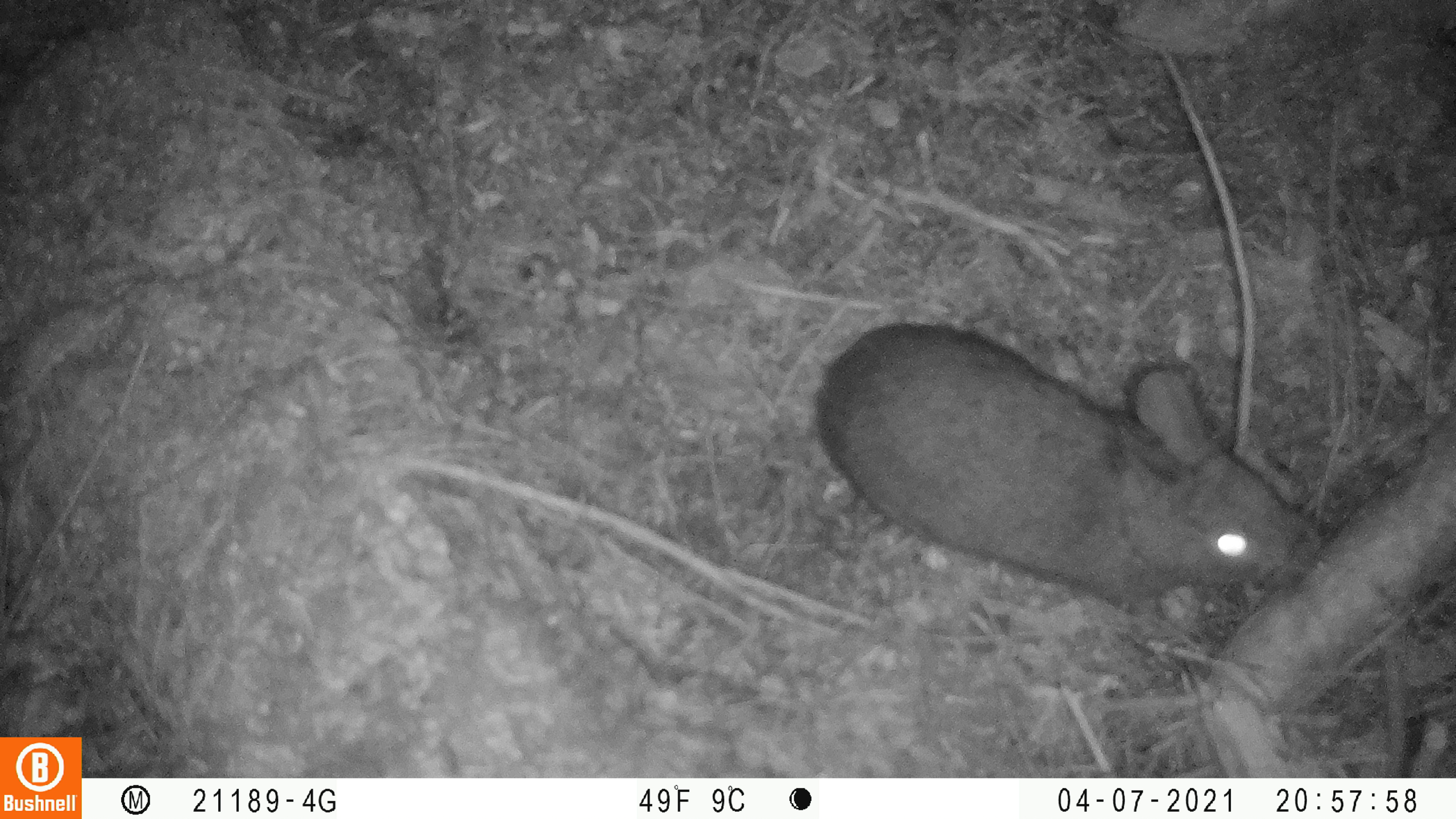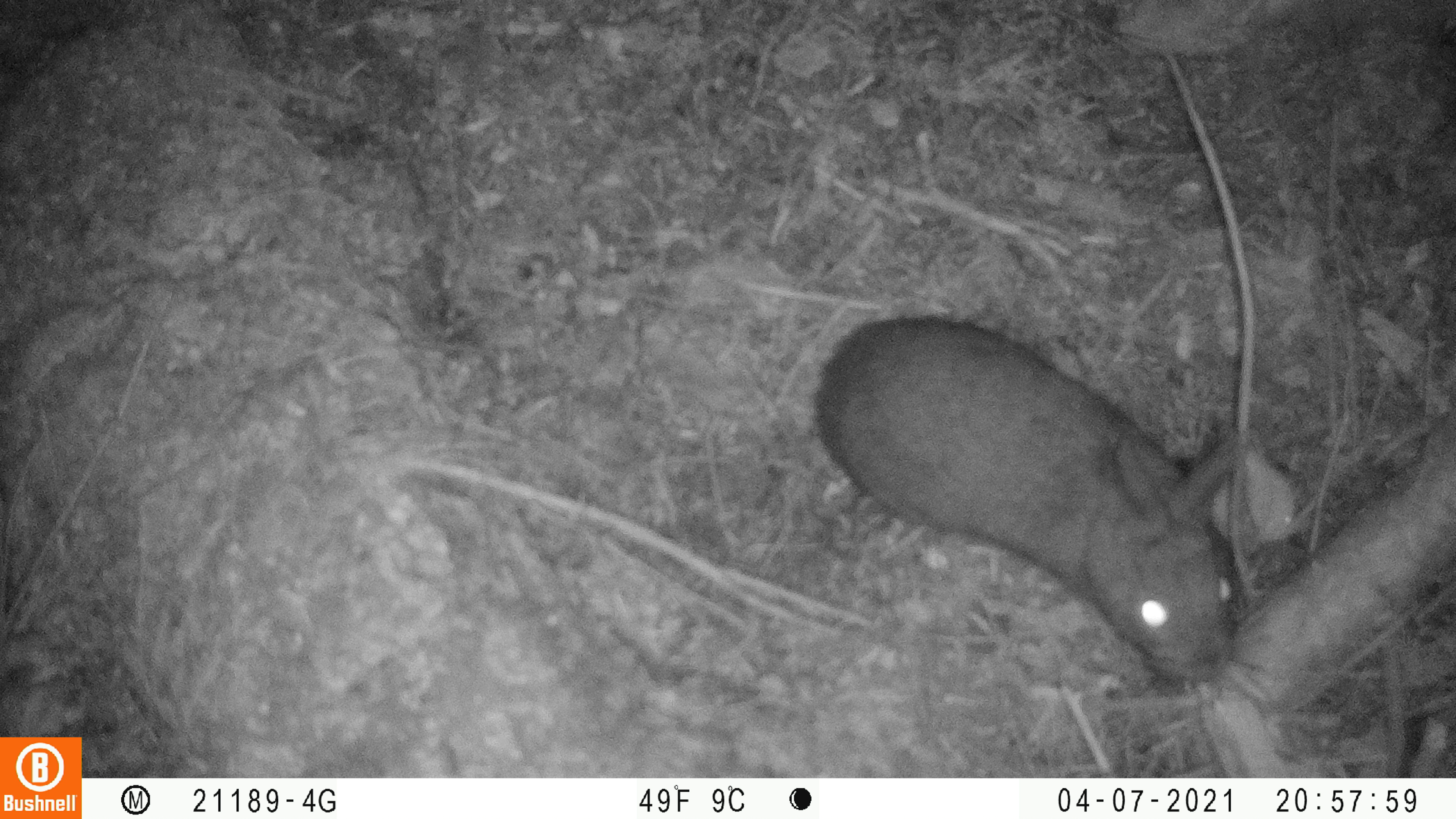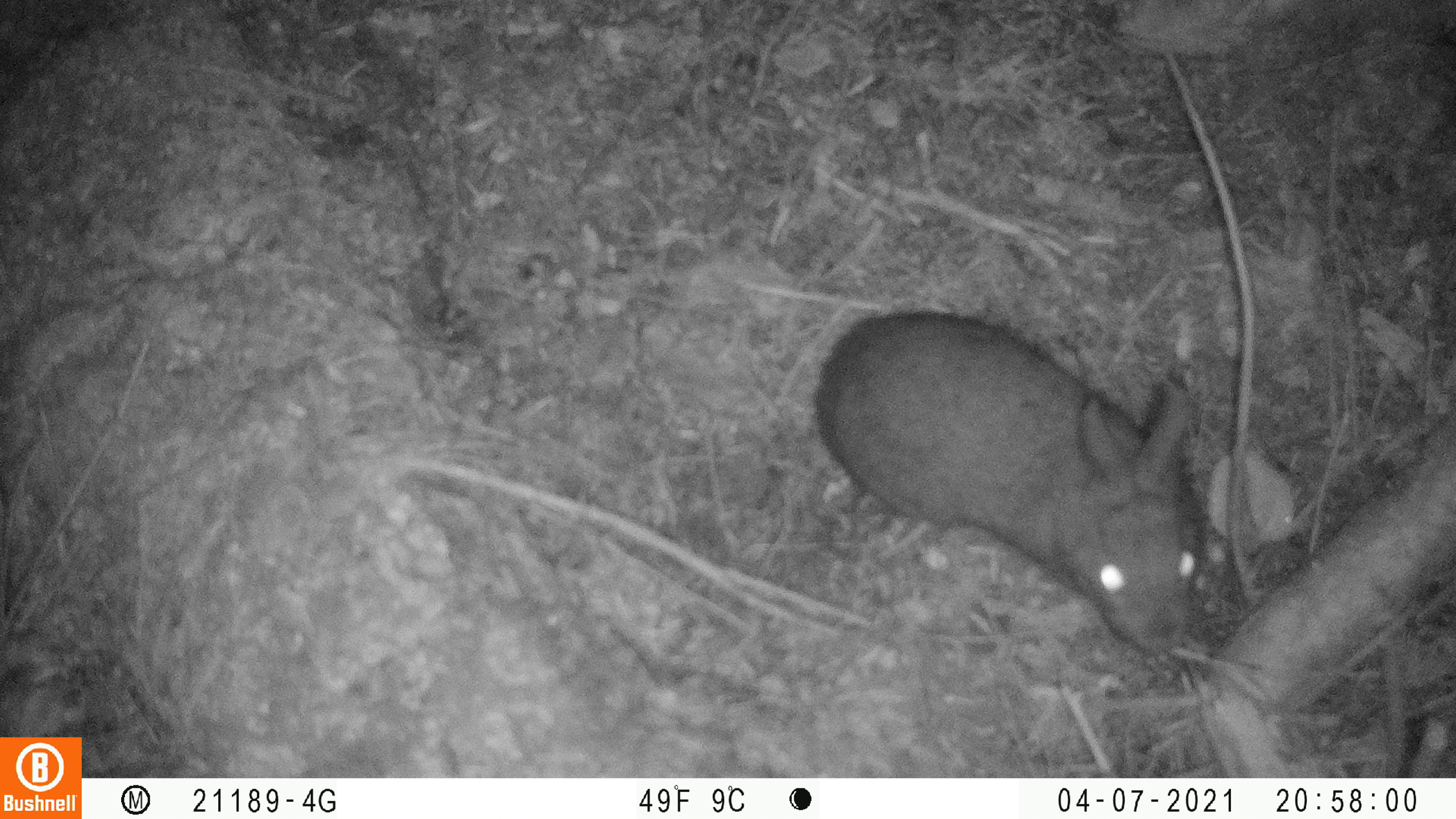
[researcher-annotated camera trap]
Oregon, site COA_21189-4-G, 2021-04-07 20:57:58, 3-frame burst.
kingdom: Animalia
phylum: Chordata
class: Mammalia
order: Lagomorpha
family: Leporidae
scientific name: Leporidae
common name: hares and rabbits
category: leporidae family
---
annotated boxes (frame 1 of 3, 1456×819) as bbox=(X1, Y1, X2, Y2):
leporidae family: bbox=(812, 316, 1327, 612)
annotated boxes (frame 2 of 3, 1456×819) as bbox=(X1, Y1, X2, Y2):
leporidae family: bbox=(810, 309, 1242, 685)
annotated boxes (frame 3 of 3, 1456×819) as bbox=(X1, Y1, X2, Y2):
leporidae family: bbox=(806, 304, 1206, 663)